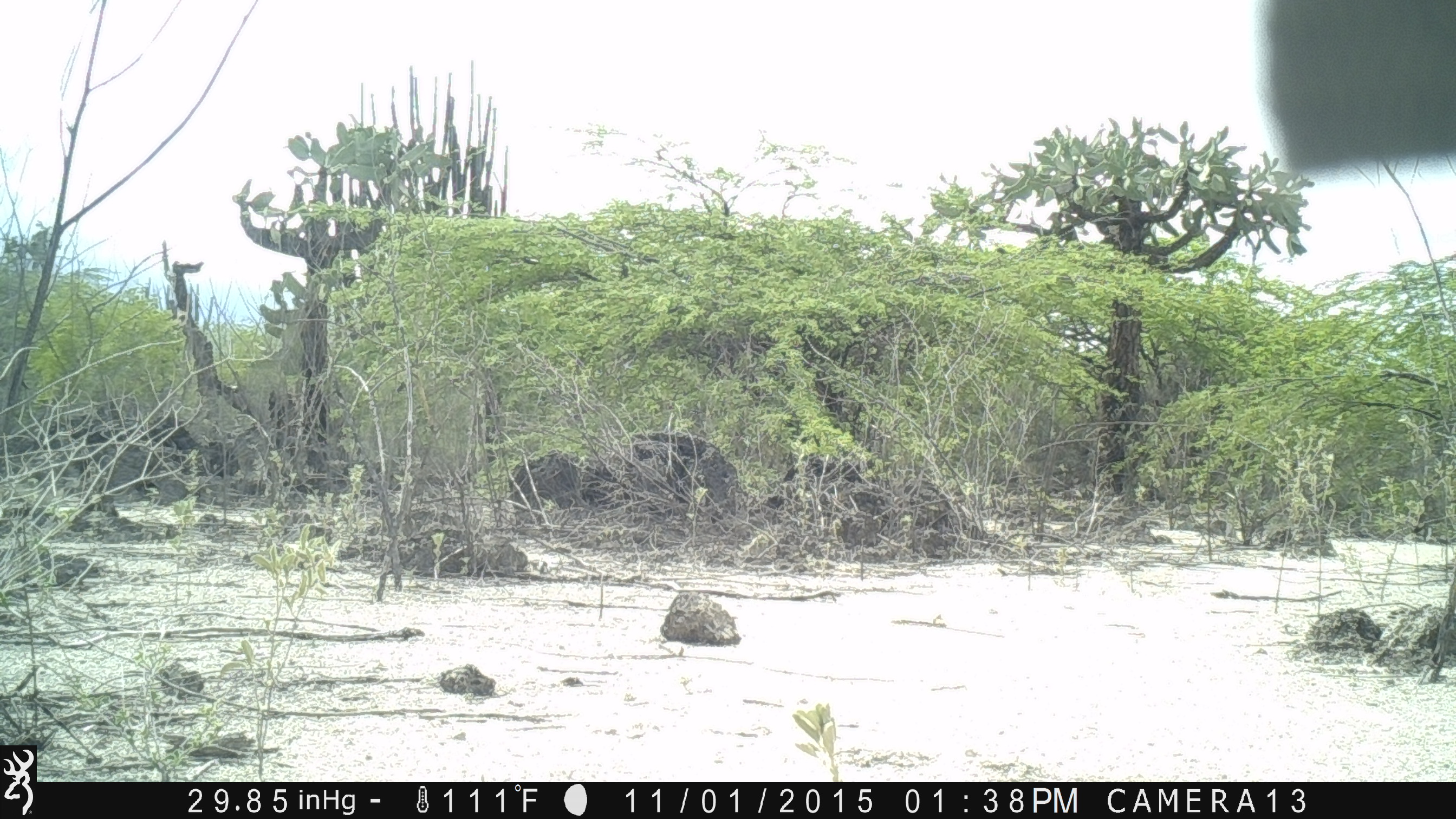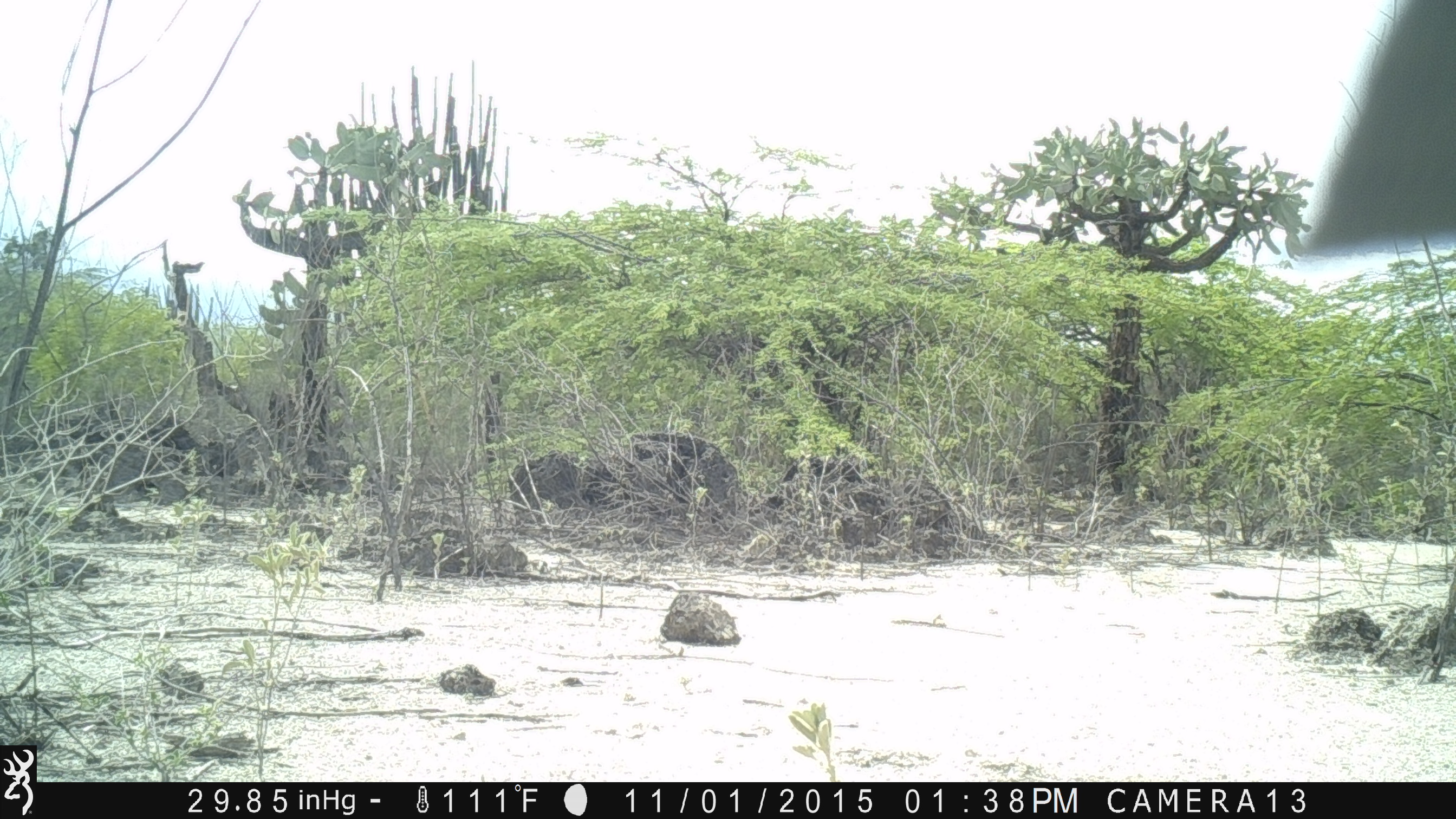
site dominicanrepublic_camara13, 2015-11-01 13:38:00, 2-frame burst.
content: unidentified animal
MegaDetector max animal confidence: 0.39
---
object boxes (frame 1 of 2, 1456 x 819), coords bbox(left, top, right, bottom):
unknown: bbox(1252, 0, 1456, 189)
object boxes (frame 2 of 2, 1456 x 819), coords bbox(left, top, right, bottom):
unknown: bbox(1298, 0, 1456, 271)